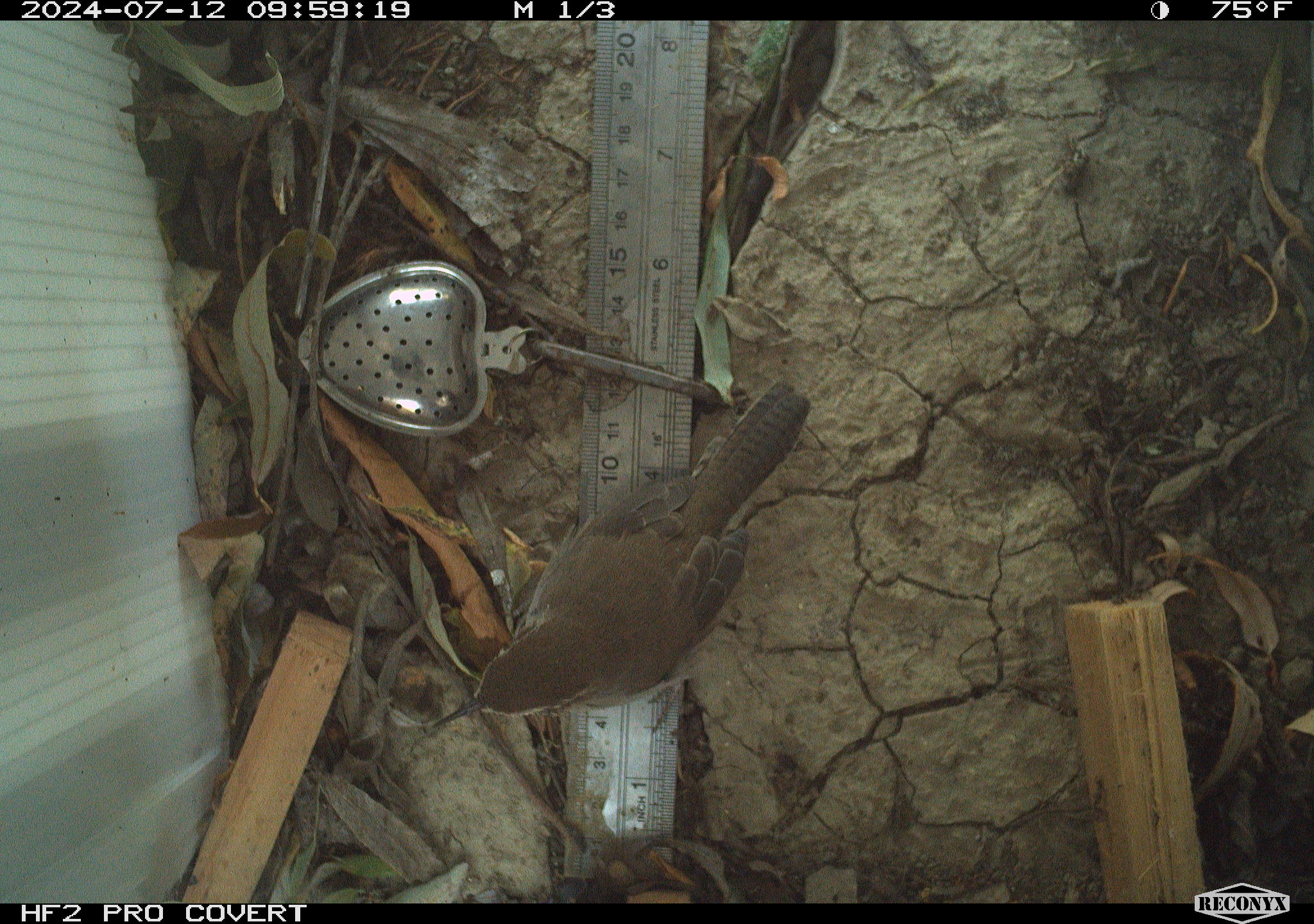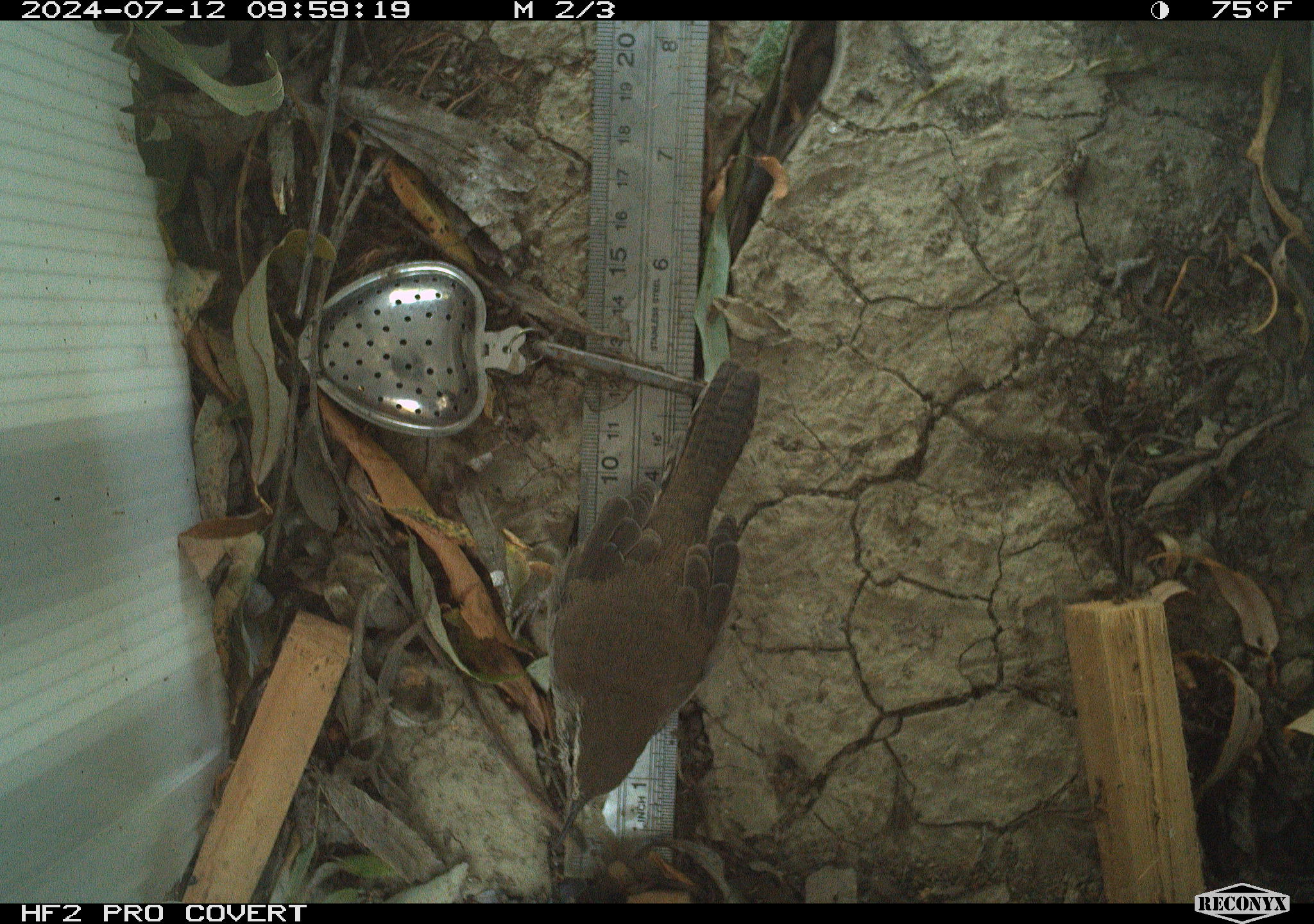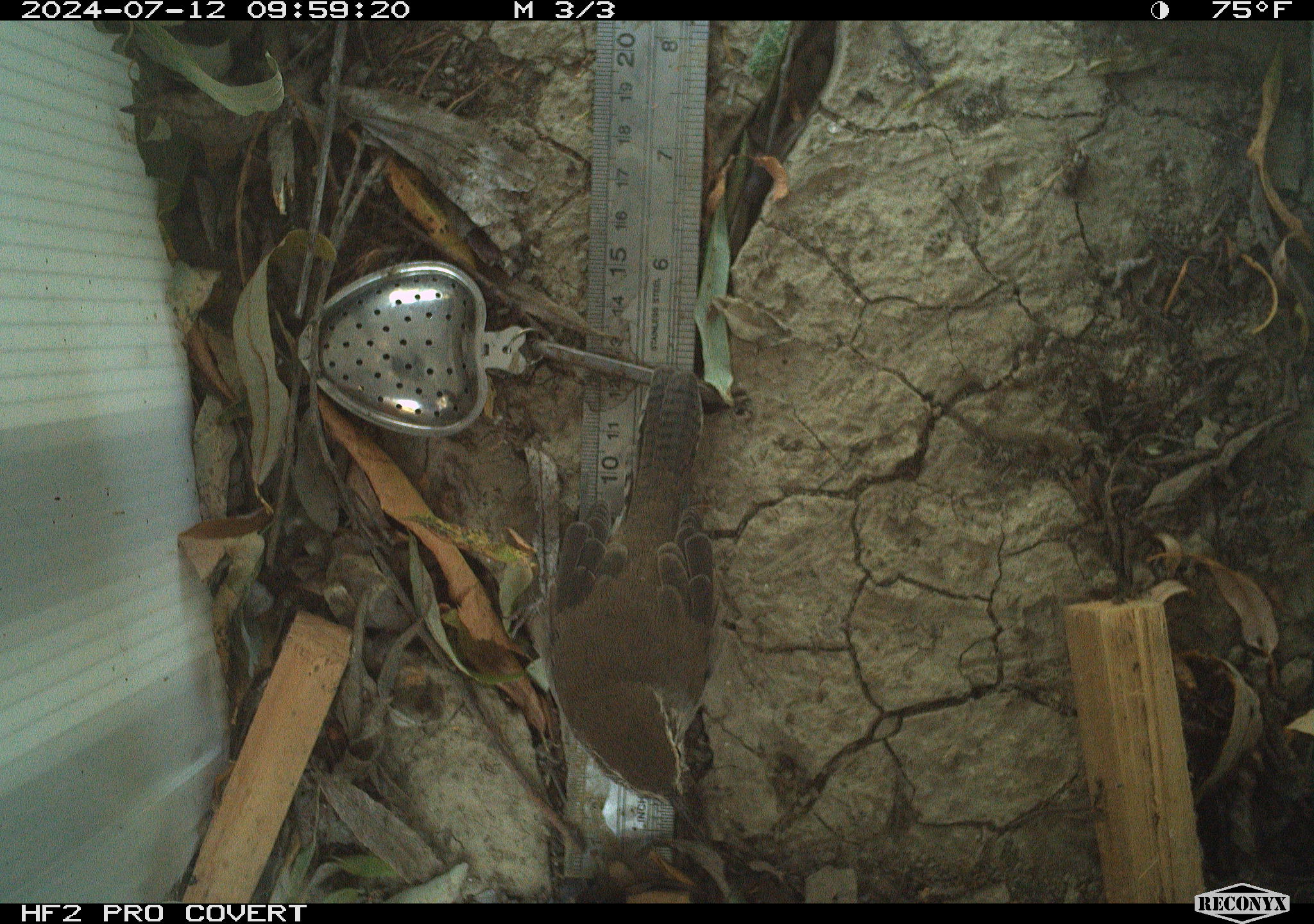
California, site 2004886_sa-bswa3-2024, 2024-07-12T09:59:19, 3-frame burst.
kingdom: Animalia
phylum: Chordata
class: Aves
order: Passeriformes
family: Troglodytidae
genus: Thryomanes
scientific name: Thryomanes bewickii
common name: bewick's wren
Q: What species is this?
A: Bewick's wren (Thryomanes bewickii).